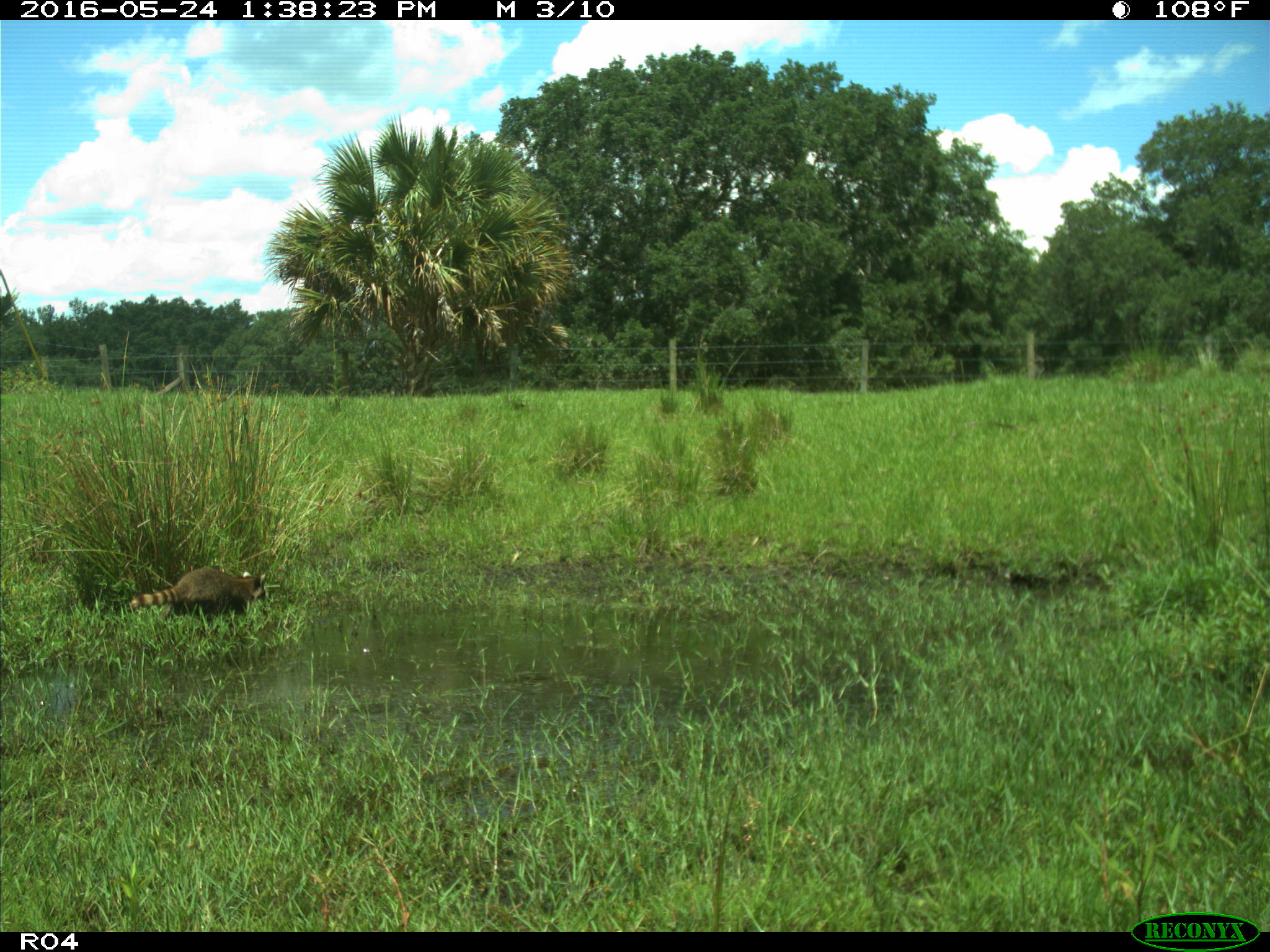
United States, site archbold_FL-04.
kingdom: Animalia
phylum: Chordata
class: Mammalia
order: Carnivora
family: Procyonidae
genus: Procyon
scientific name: Procyon lotor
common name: common raccoon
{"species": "Procyon lotor (common raccoon)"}